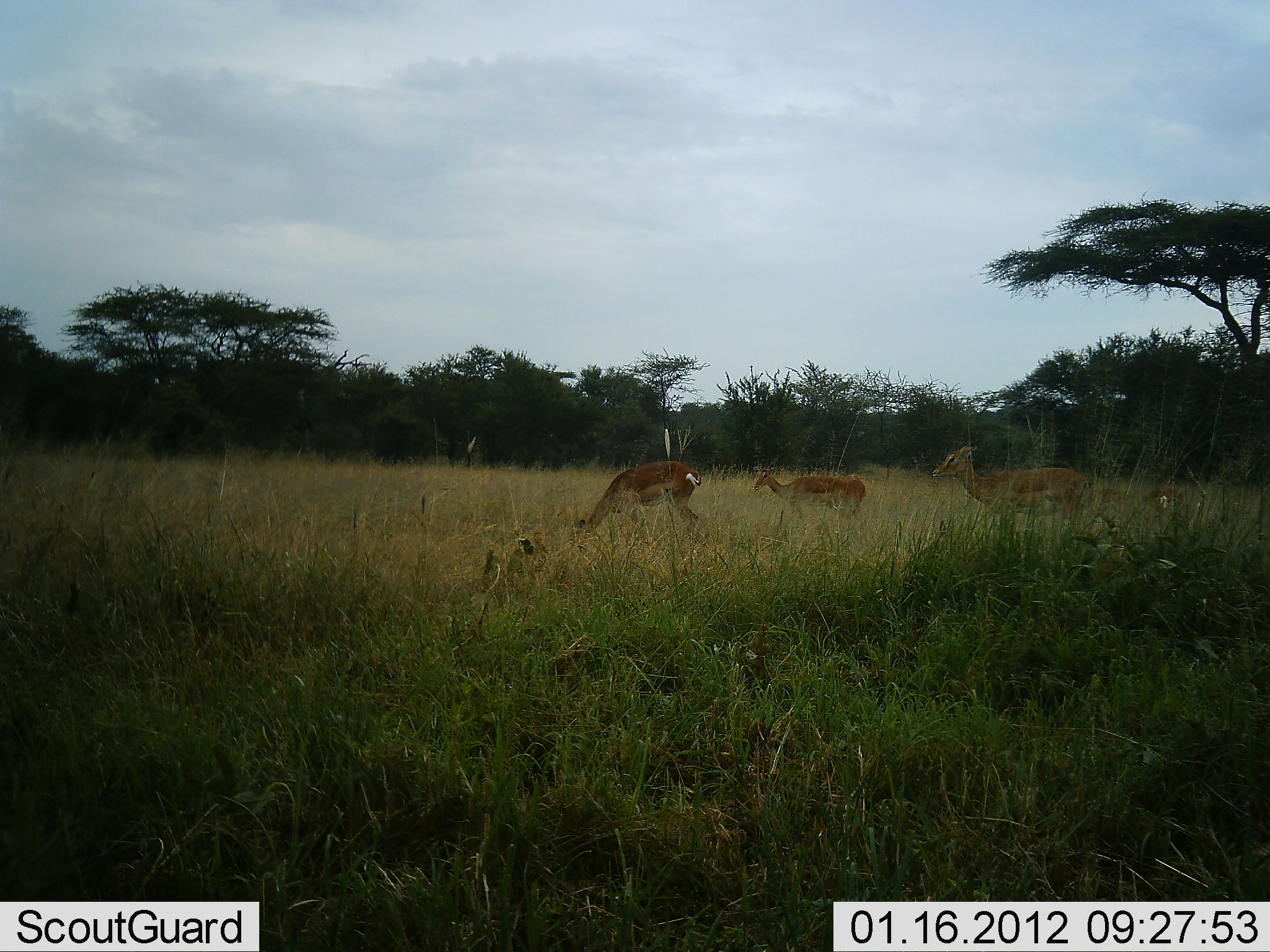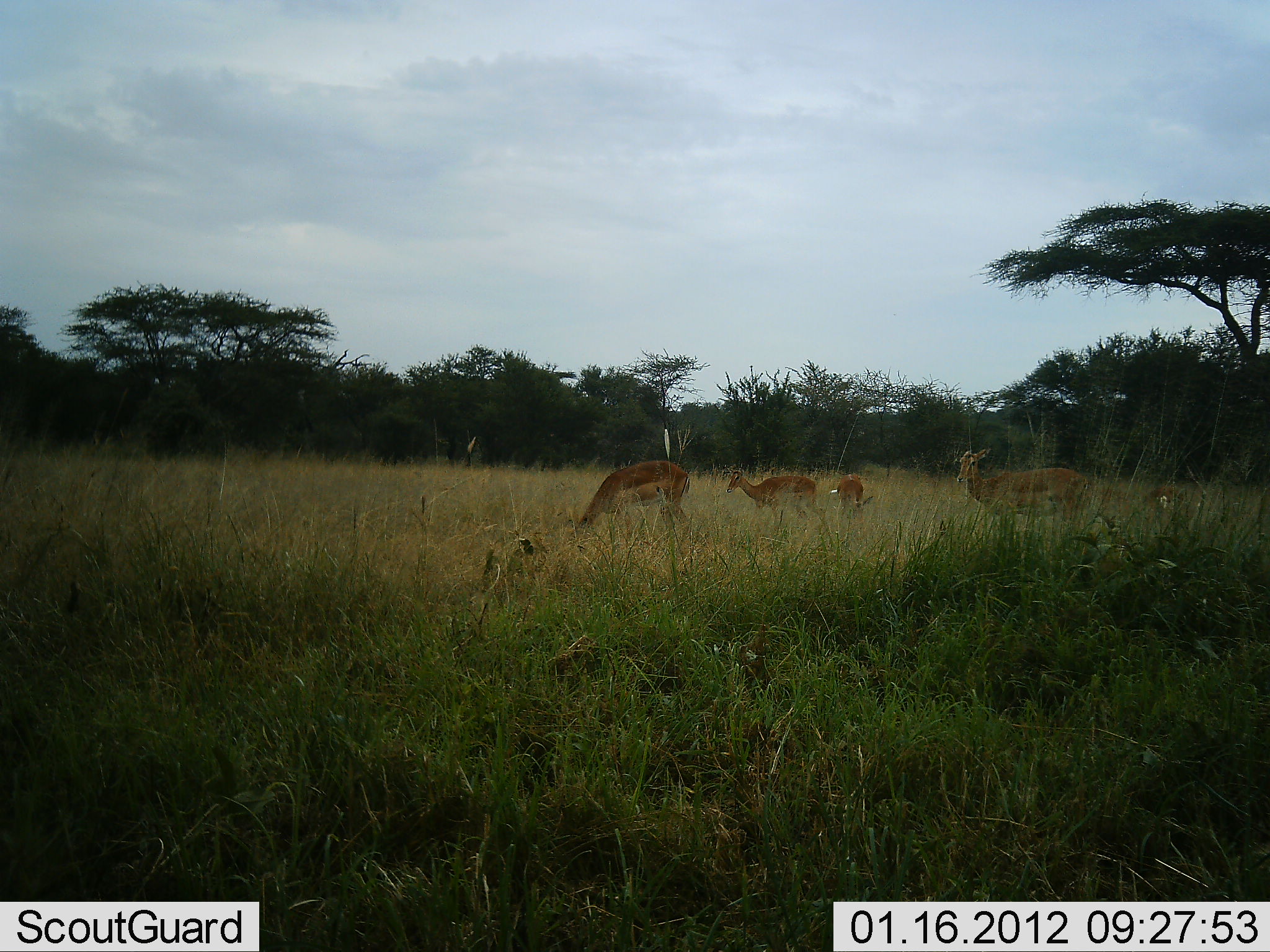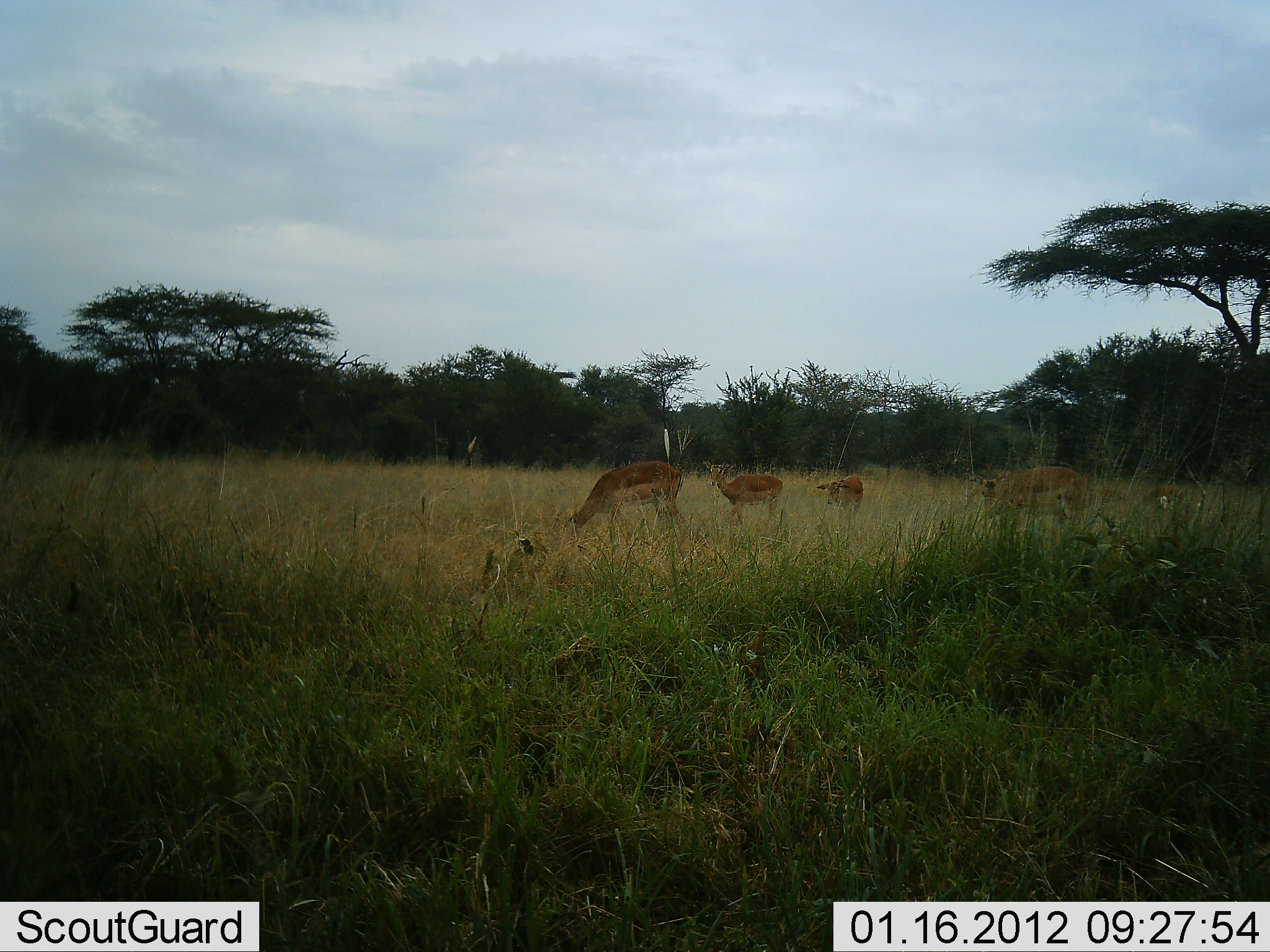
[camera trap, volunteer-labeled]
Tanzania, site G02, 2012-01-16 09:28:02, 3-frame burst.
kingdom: Animalia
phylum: Chordata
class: Mammalia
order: Artiodactyla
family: Bovidae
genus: Aepyceros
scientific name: Aepyceros melampus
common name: impala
Impala (Aepyceros melampus), count 6. Behavior (volunteer vote fractions): standing 67%, resting 0%, moving 28%, interacting 0%. Young present (vote fraction): 6%. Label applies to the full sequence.